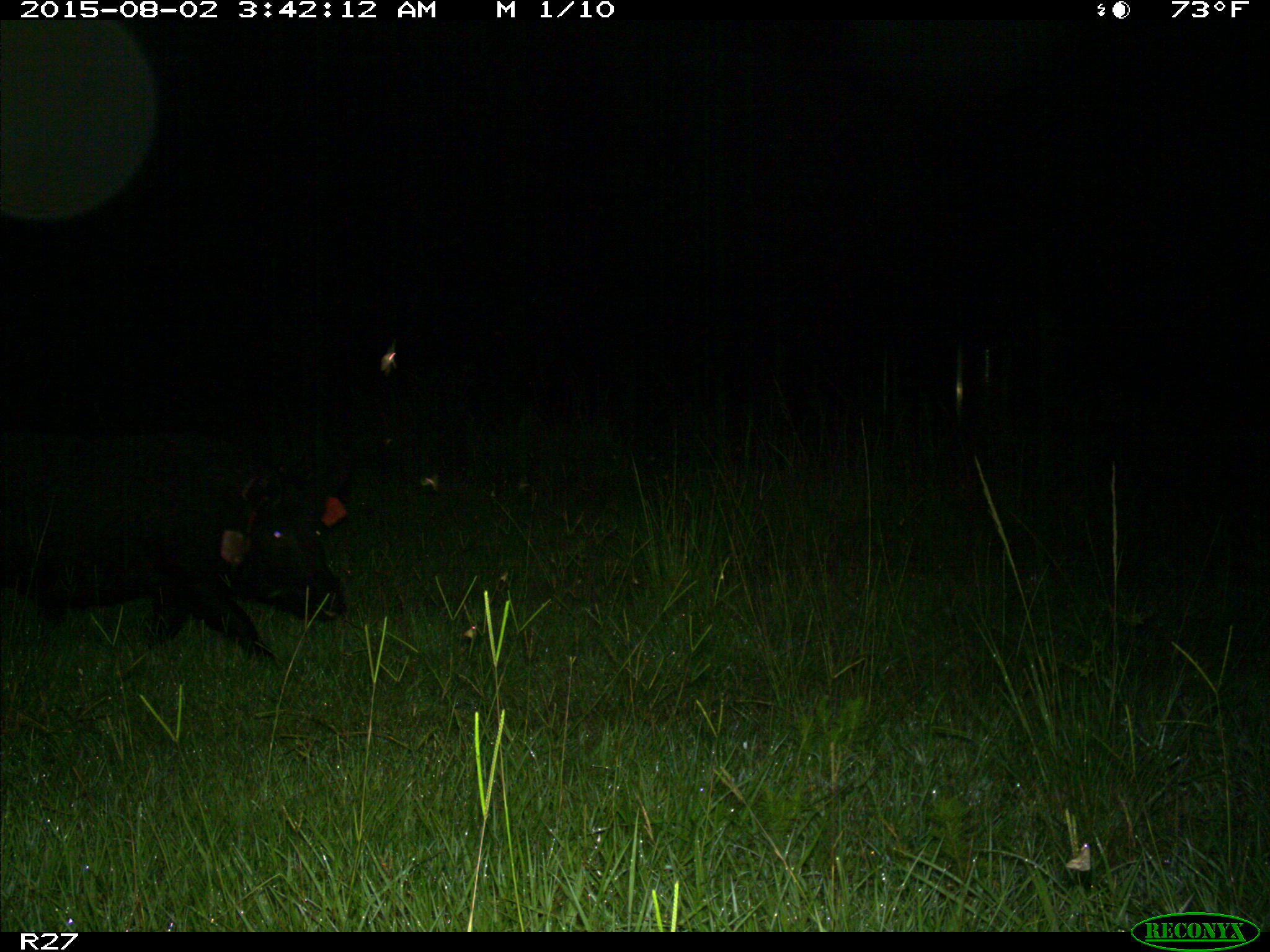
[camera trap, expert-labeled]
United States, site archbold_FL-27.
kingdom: Animalia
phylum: Chordata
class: Mammalia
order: Artiodactyla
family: Suidae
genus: Sus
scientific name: Sus scrofa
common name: wild boar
Sus scrofa (wild boar).